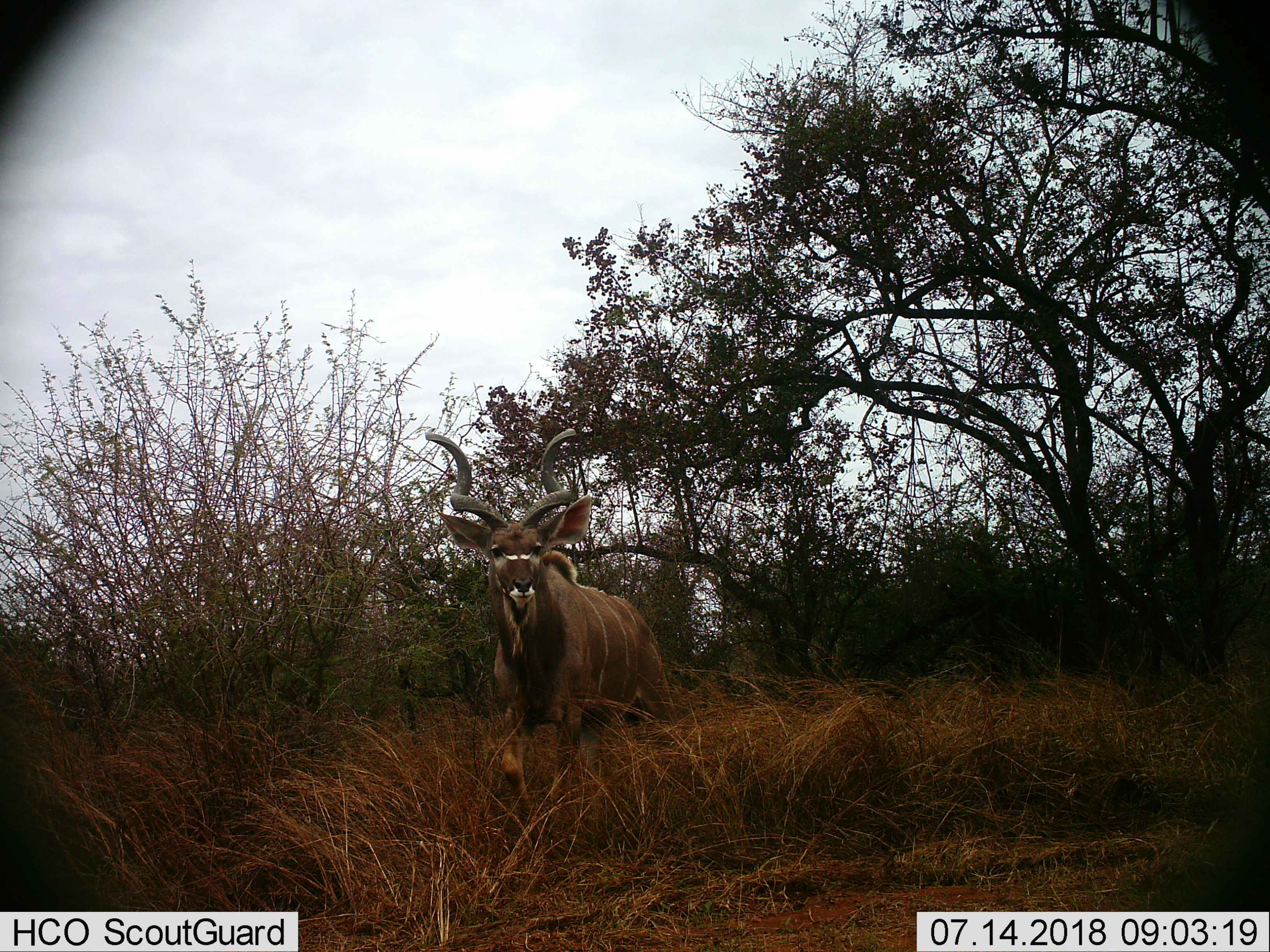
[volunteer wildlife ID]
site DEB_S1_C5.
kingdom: Animalia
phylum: Chordata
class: Mammalia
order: Artiodactyla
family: Bovidae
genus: Tragelaphus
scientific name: Tragelaphus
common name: kudu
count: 1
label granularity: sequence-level